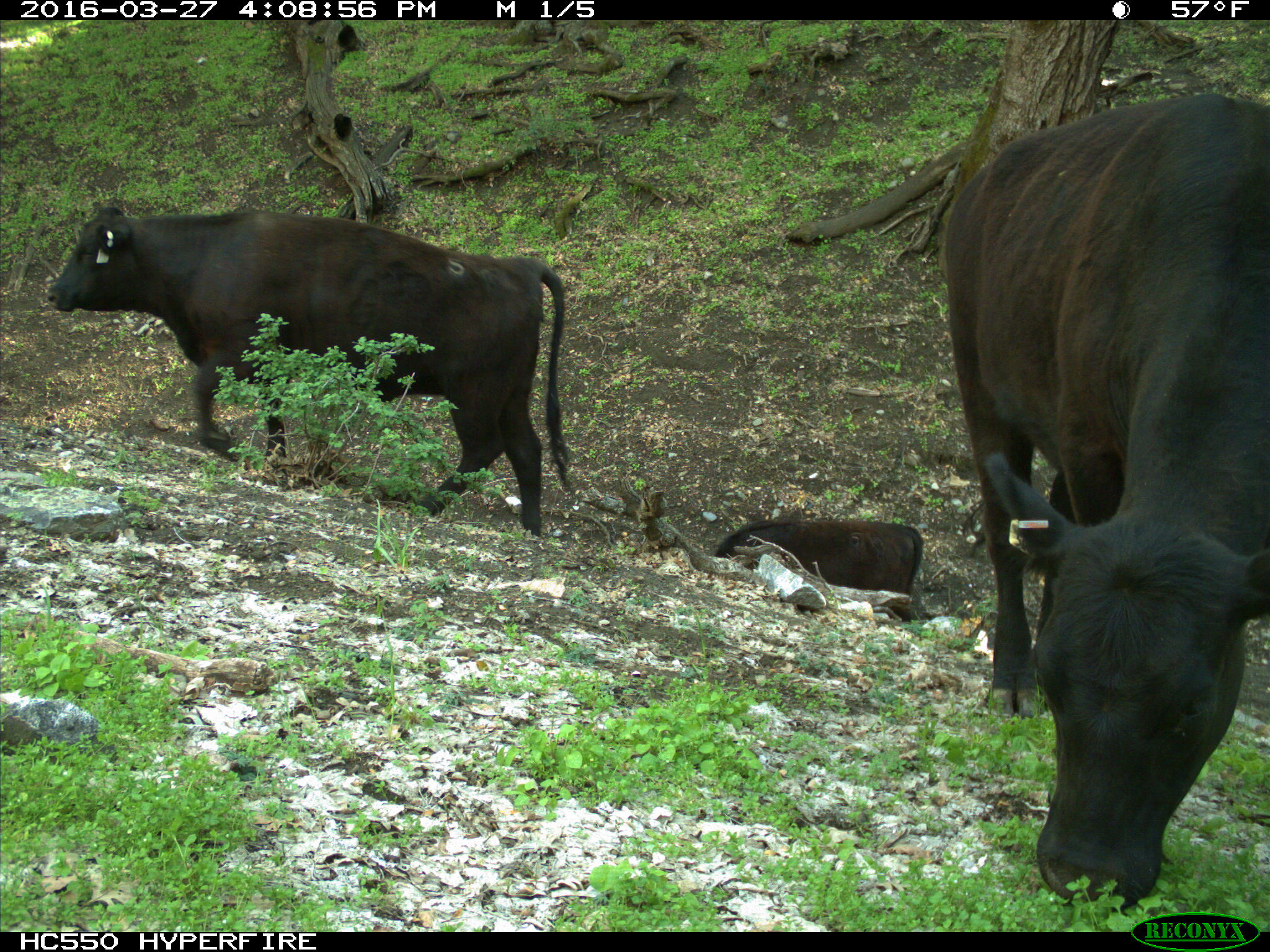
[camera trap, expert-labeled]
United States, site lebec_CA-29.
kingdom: Animalia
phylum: Chordata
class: Mammalia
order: Artiodactyla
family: Bovidae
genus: Bos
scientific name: Bos taurus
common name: domestic cow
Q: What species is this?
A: Bos taurus (domestic cow).